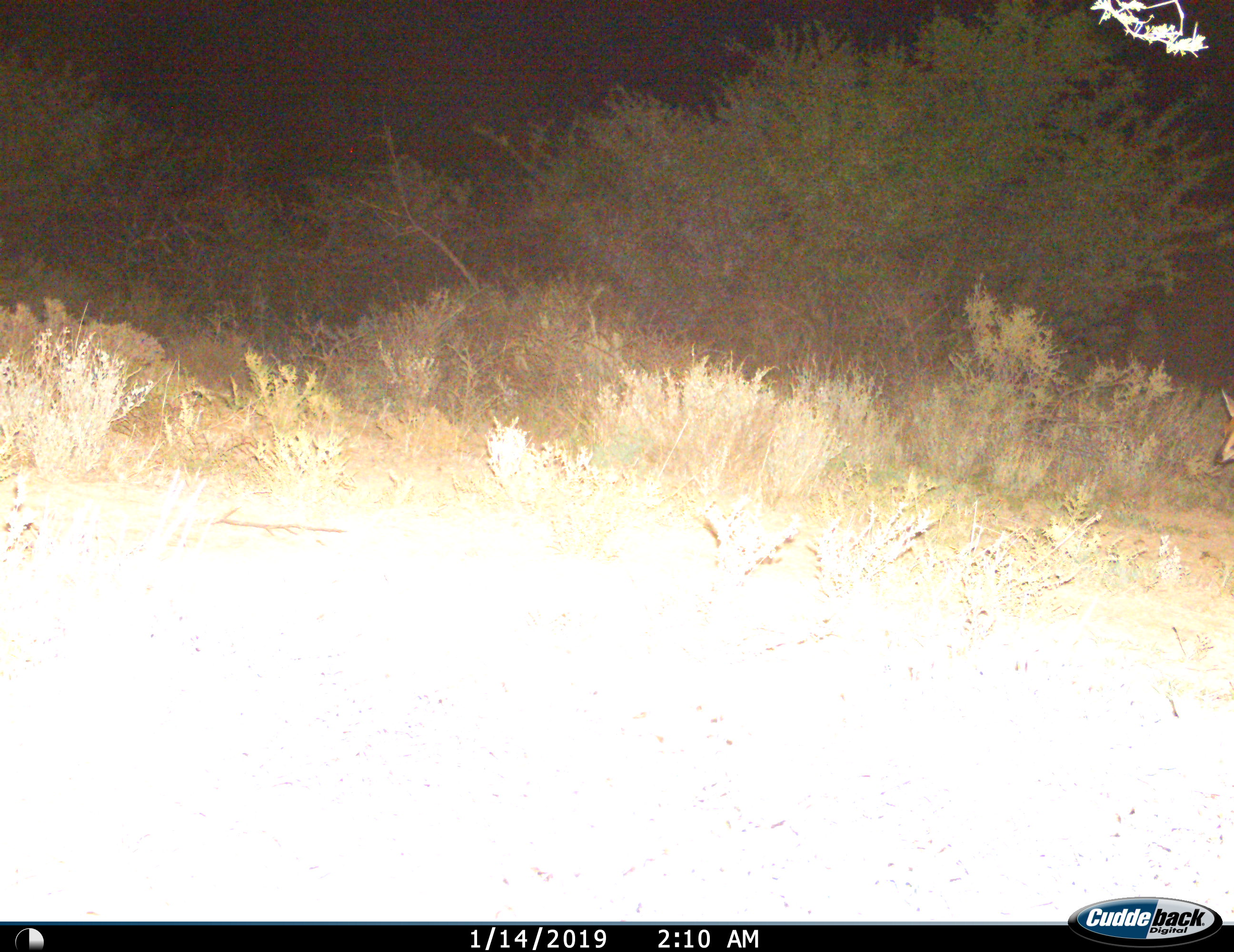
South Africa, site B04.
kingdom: Animalia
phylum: Chordata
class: Mammalia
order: Artiodactyla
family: Bovidae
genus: Sylvicapra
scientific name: Sylvicapra grimmia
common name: common grey duiker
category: duikercommongrey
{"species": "duikercommongrey (common grey duiker) (Sylvicapra grimmia)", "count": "1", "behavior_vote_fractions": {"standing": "67%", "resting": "0%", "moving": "33%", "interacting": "0%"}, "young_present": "0%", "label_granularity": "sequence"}